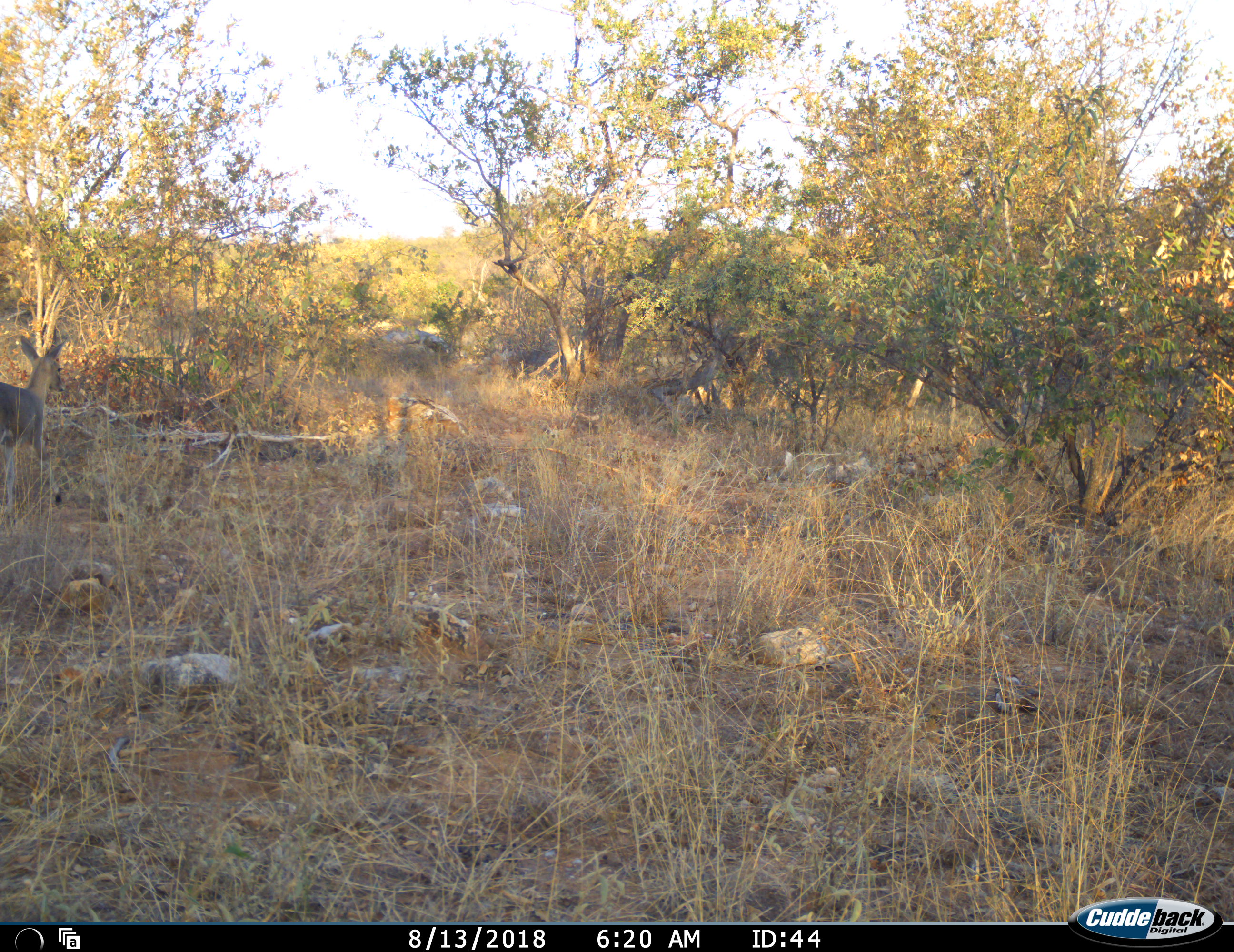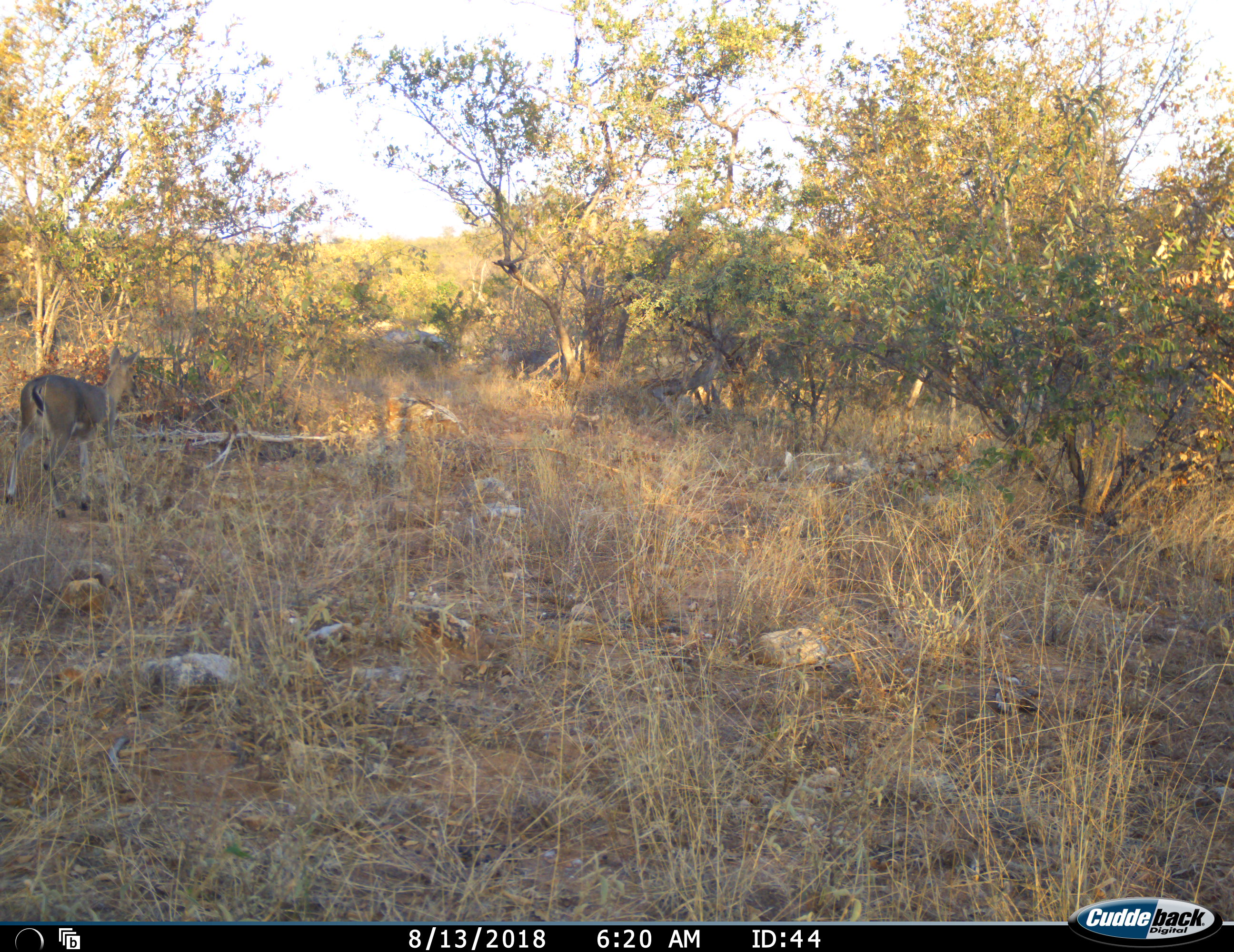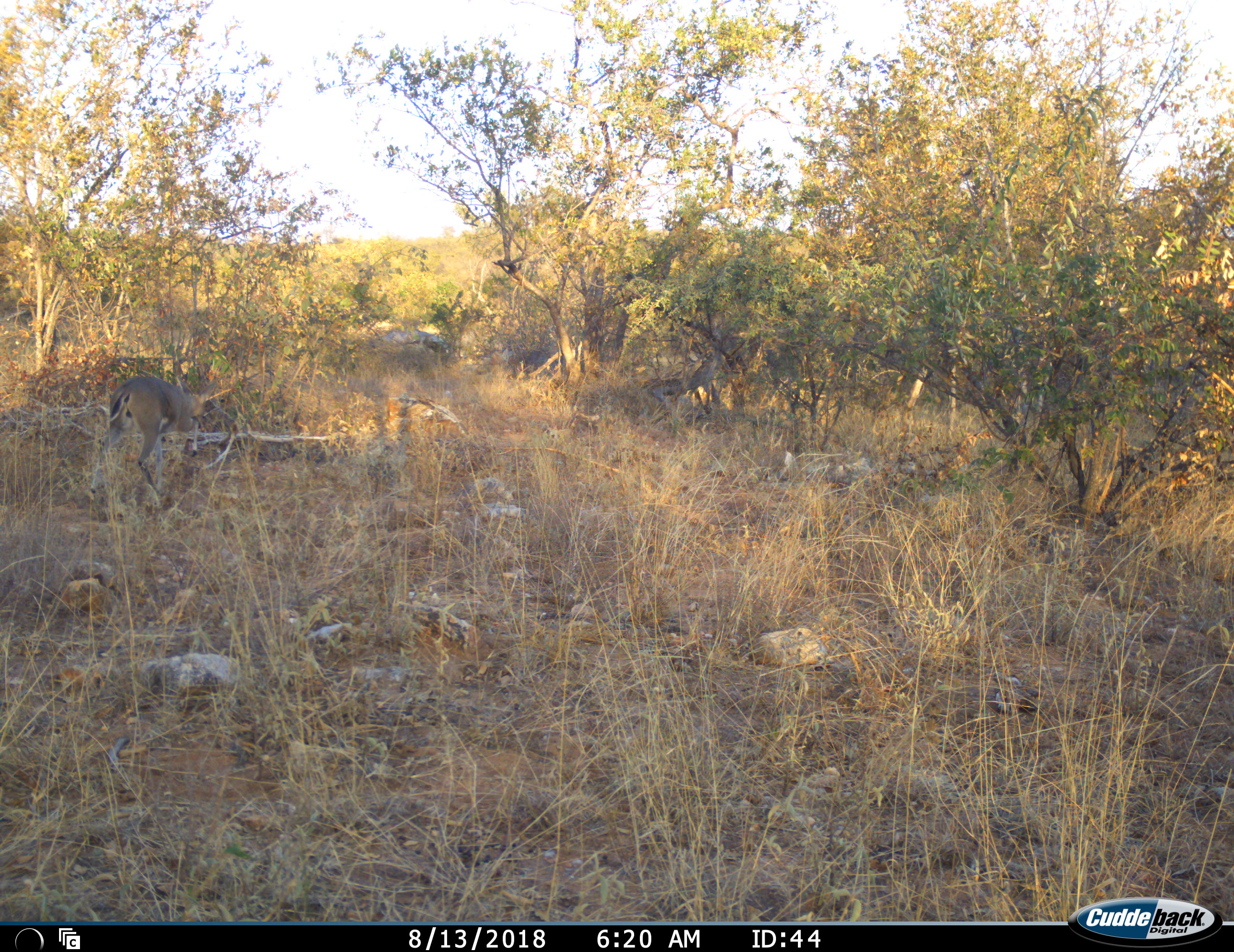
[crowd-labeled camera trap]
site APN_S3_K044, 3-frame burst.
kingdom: Animalia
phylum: Chordata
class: Mammalia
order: Artiodactyla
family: Bovidae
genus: Sylvicapra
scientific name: Sylvicapra grimmia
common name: common duiker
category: duikercommongrey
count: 1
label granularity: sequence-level